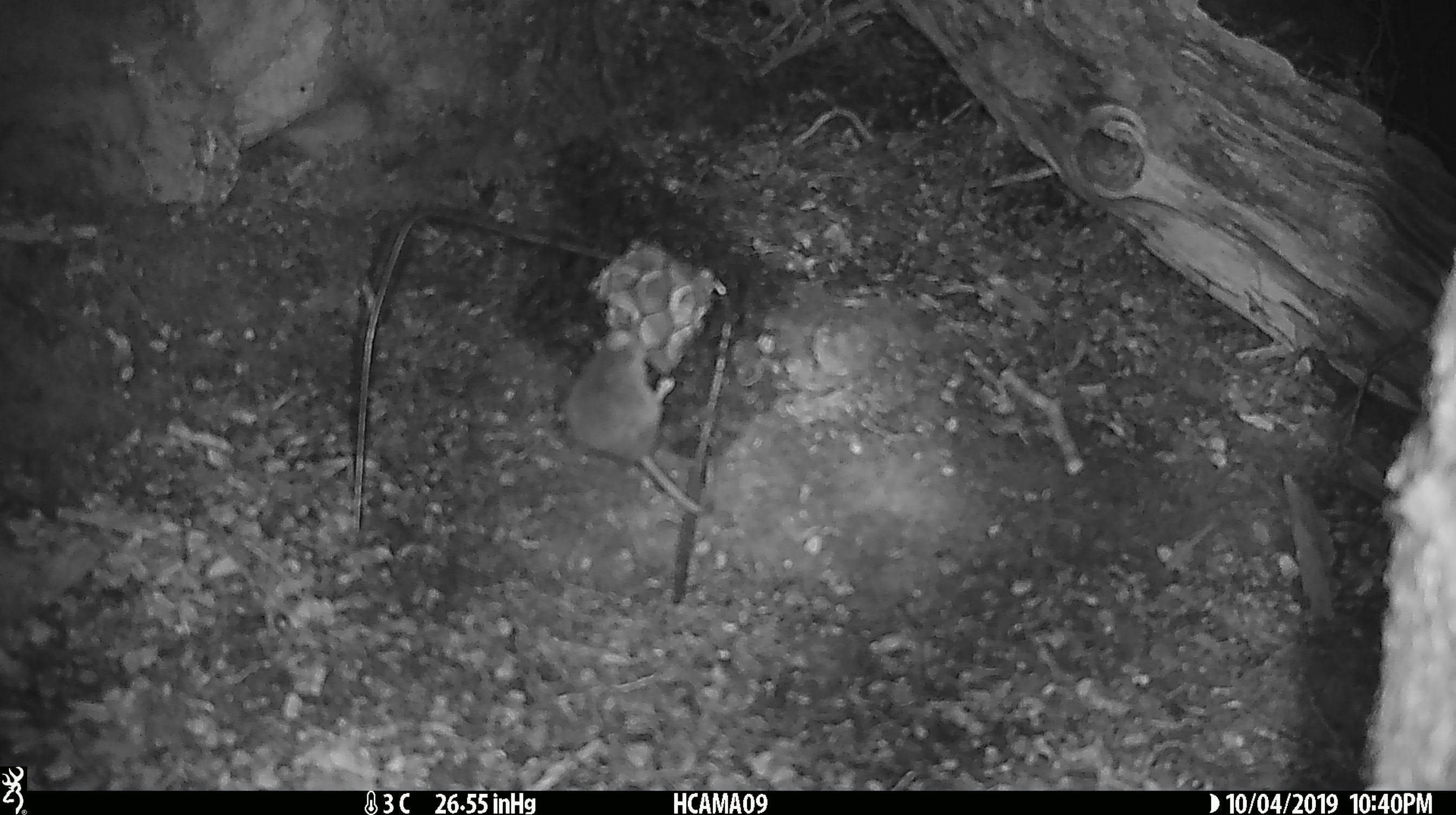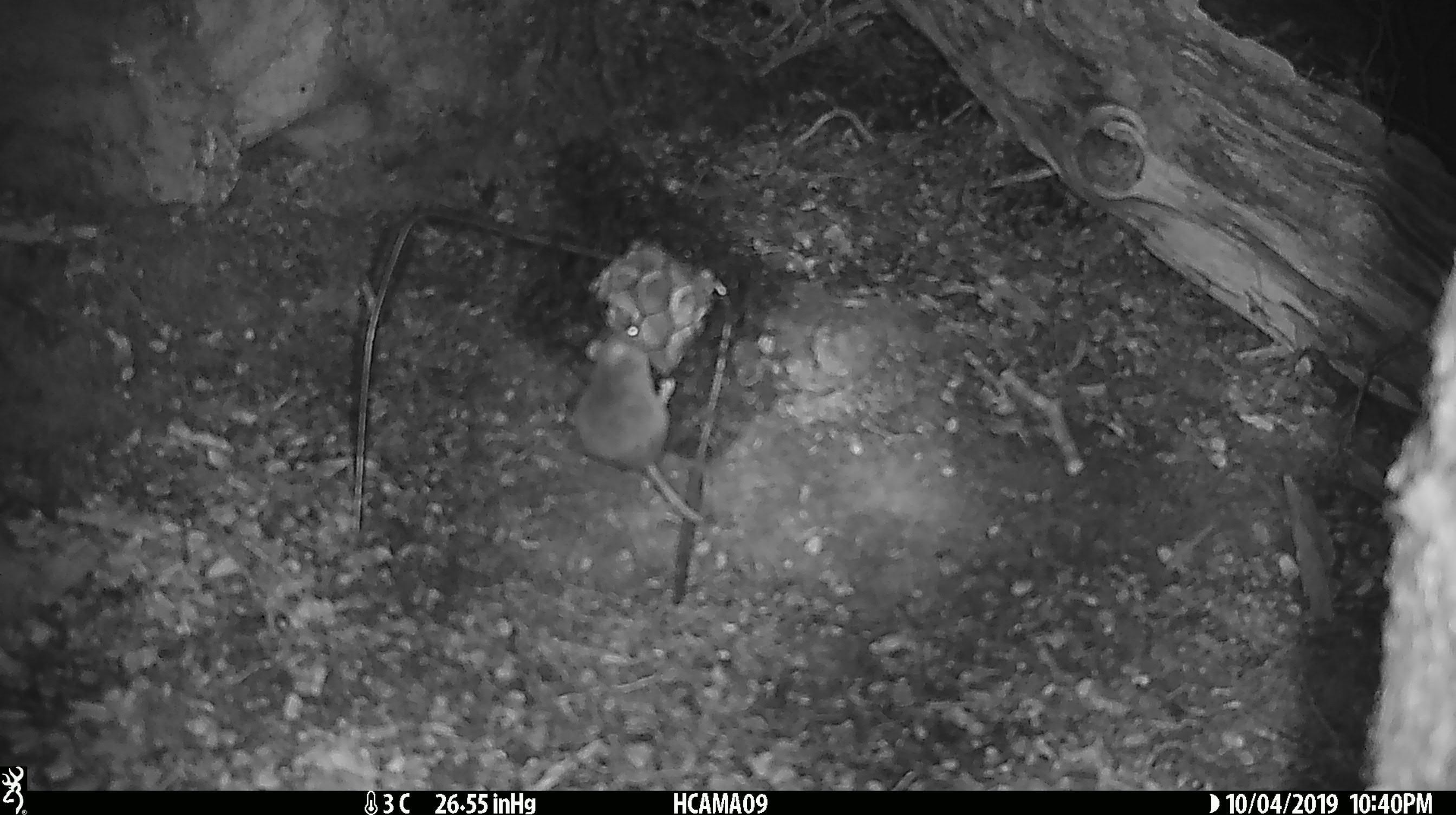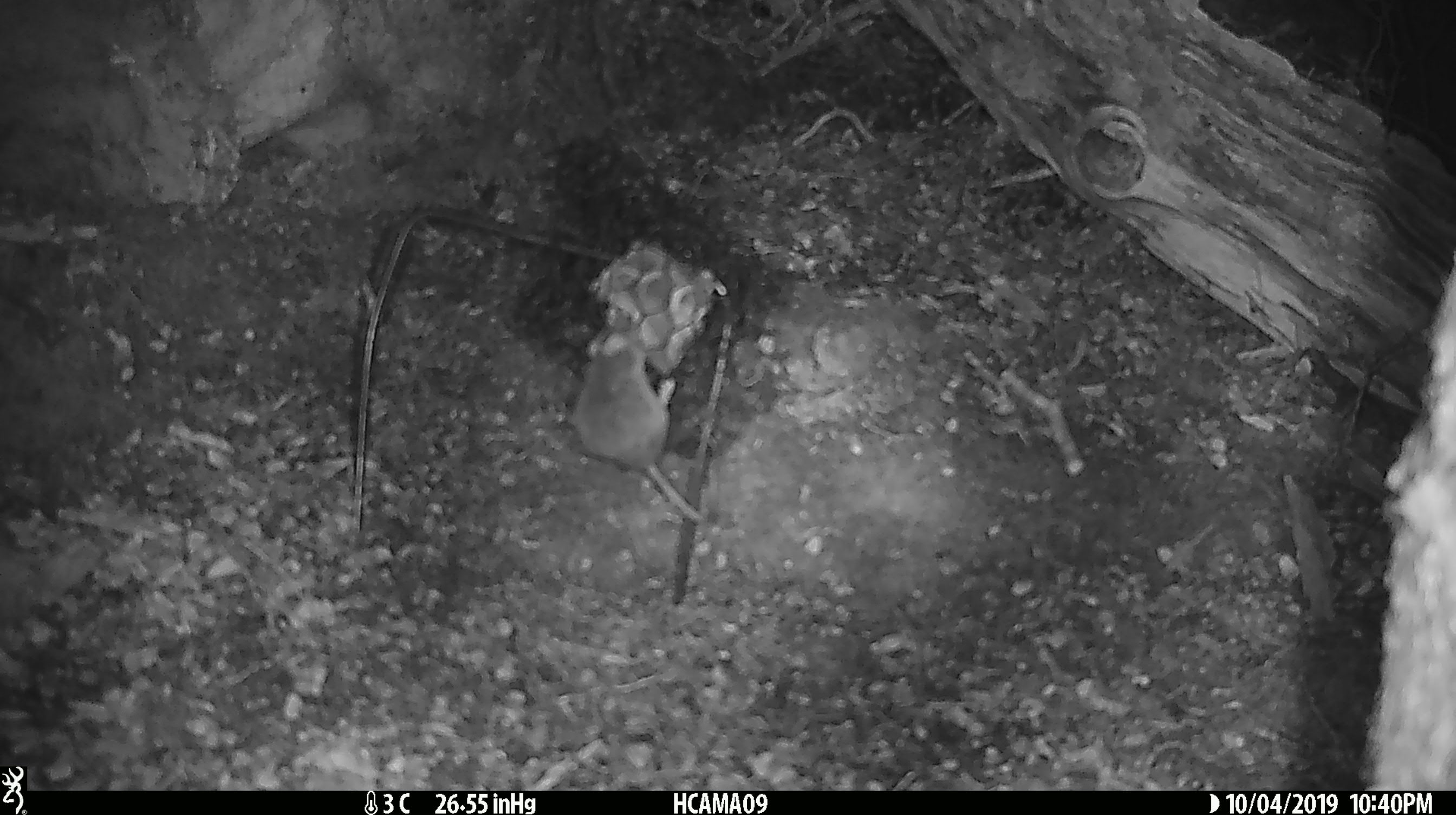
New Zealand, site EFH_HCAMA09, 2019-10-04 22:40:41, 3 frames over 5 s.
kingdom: Animalia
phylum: Chordata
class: Mammalia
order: Rodentia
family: Muridae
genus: Mus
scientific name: Mus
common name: mouse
Mouse (Mus).